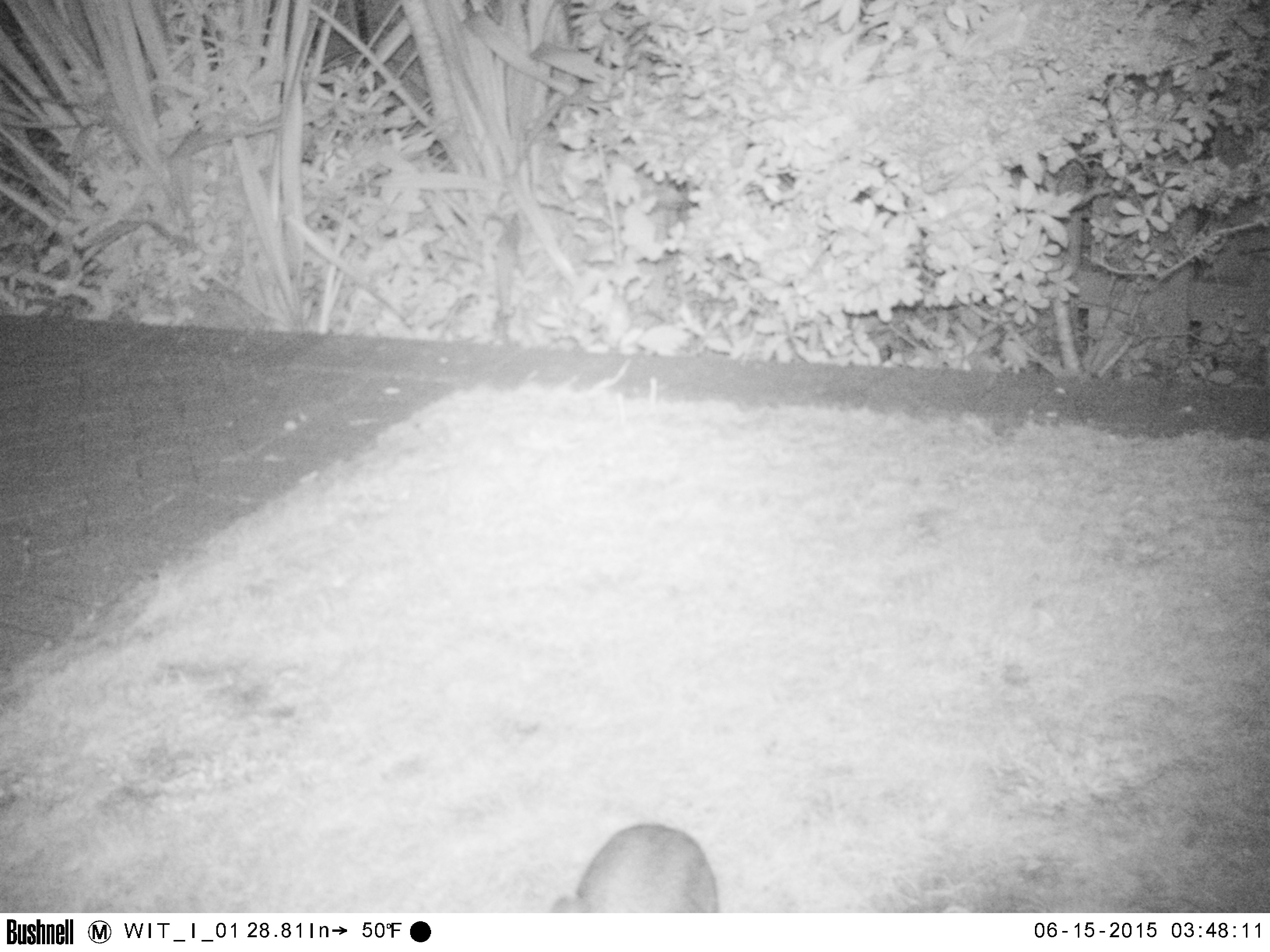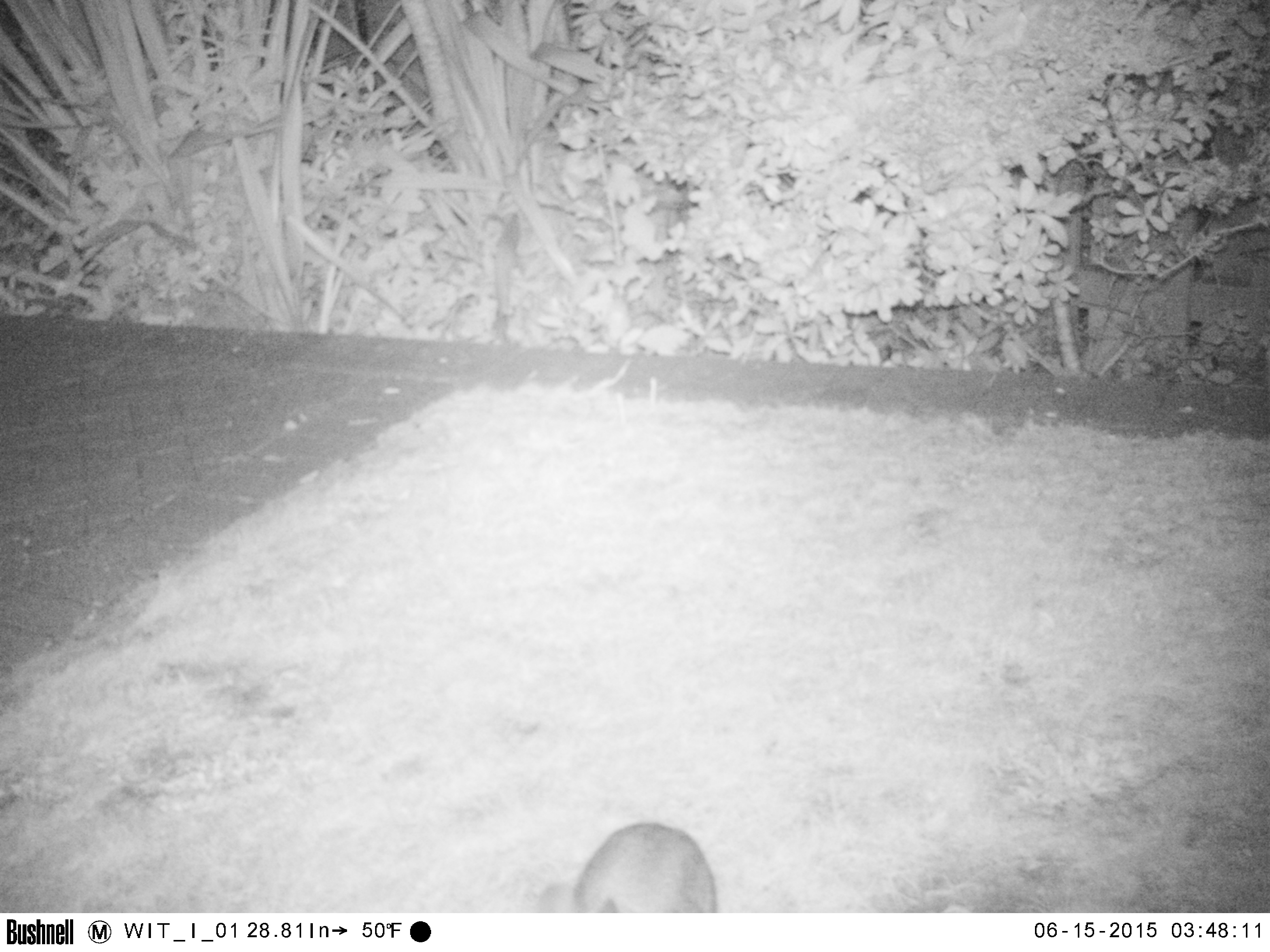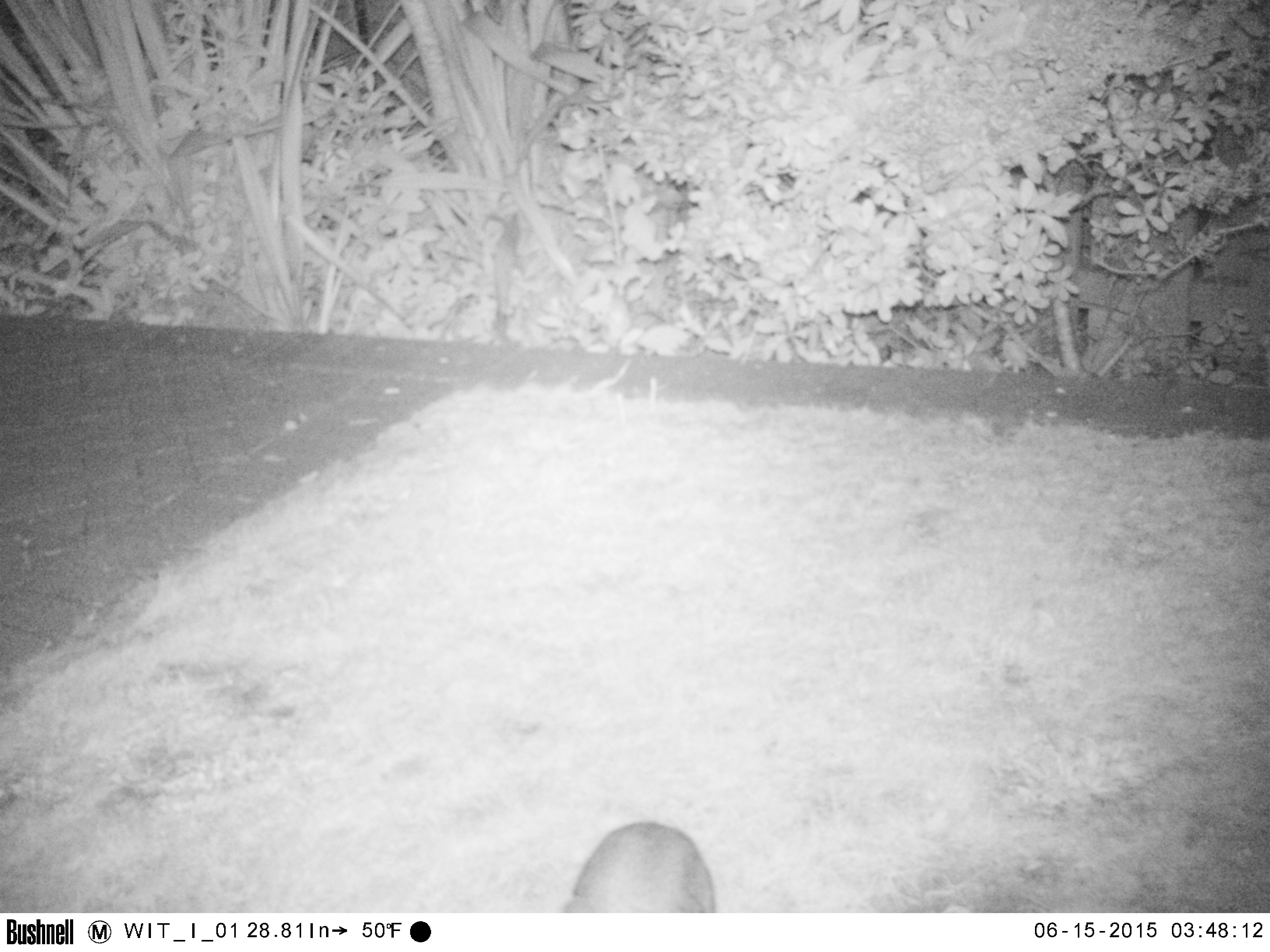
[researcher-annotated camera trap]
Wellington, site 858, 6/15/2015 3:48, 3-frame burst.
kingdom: Animalia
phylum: Chordata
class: Mammalia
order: Lagomorpha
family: Leporidae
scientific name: Leporidae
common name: rabbit